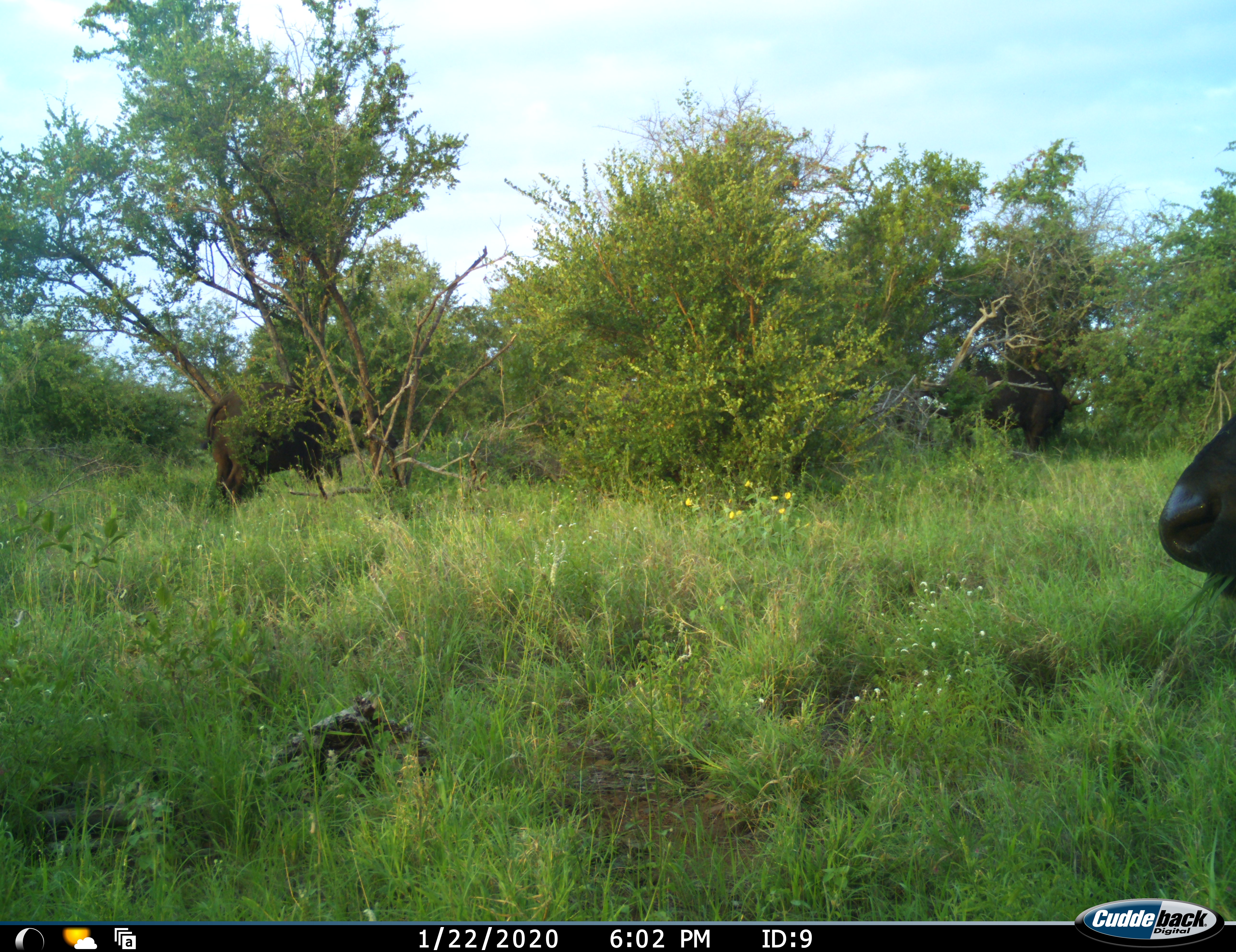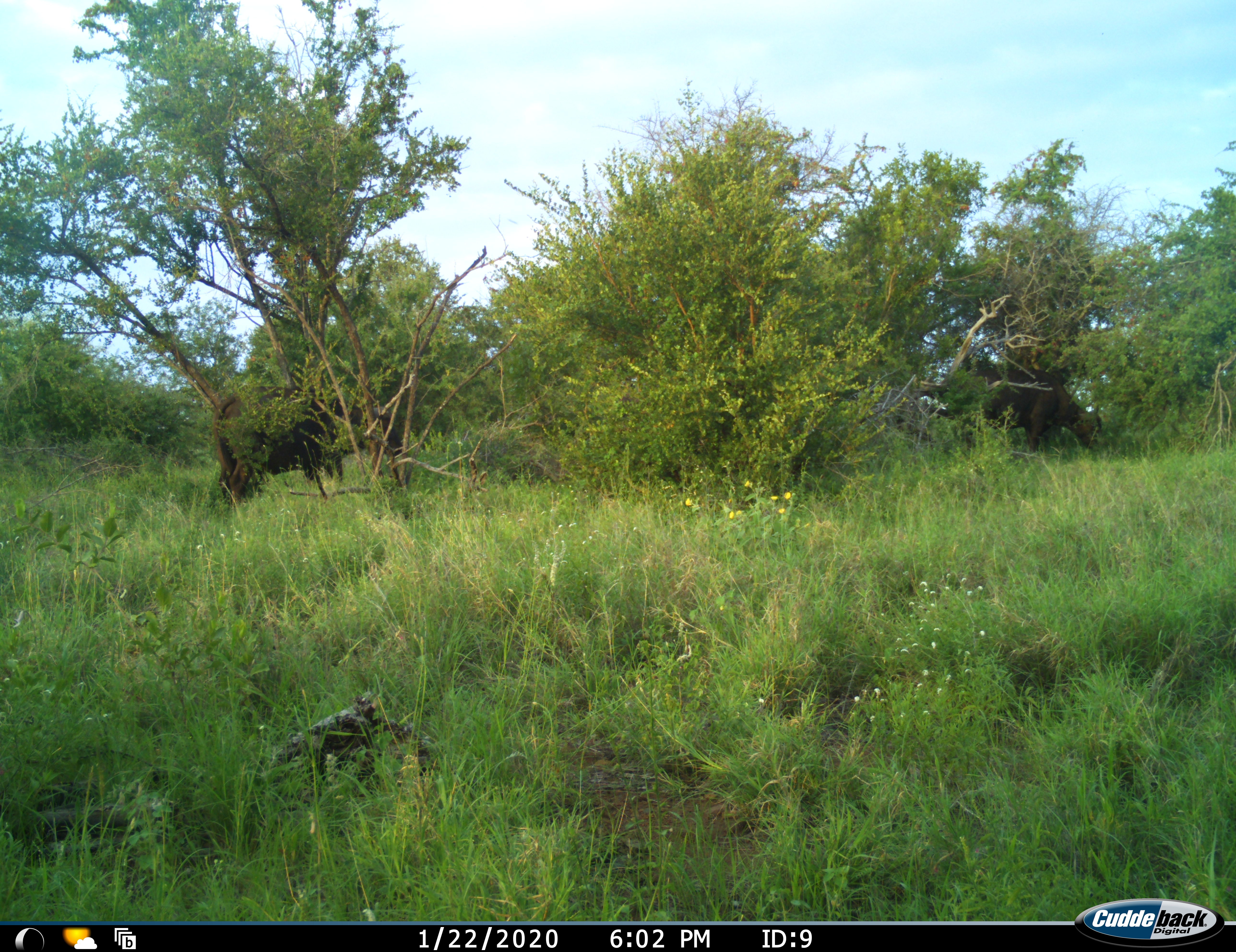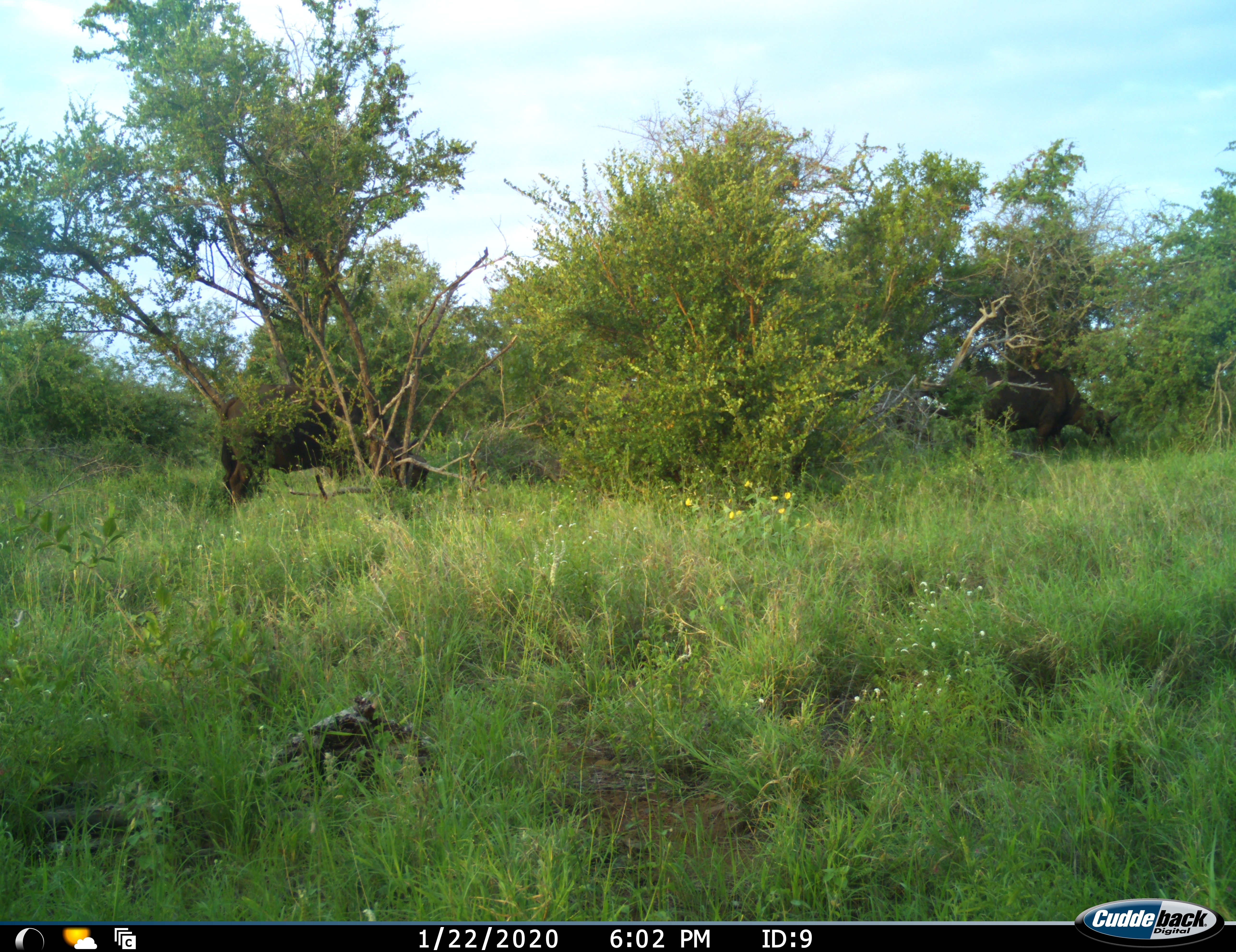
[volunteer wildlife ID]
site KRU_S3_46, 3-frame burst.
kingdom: Animalia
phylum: Chordata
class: Mammalia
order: Artiodactyla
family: Bovidae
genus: Syncerus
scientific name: Syncerus caffer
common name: african buffalo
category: buffalo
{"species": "buffalo (african buffalo) (Syncerus caffer)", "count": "3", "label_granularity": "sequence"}